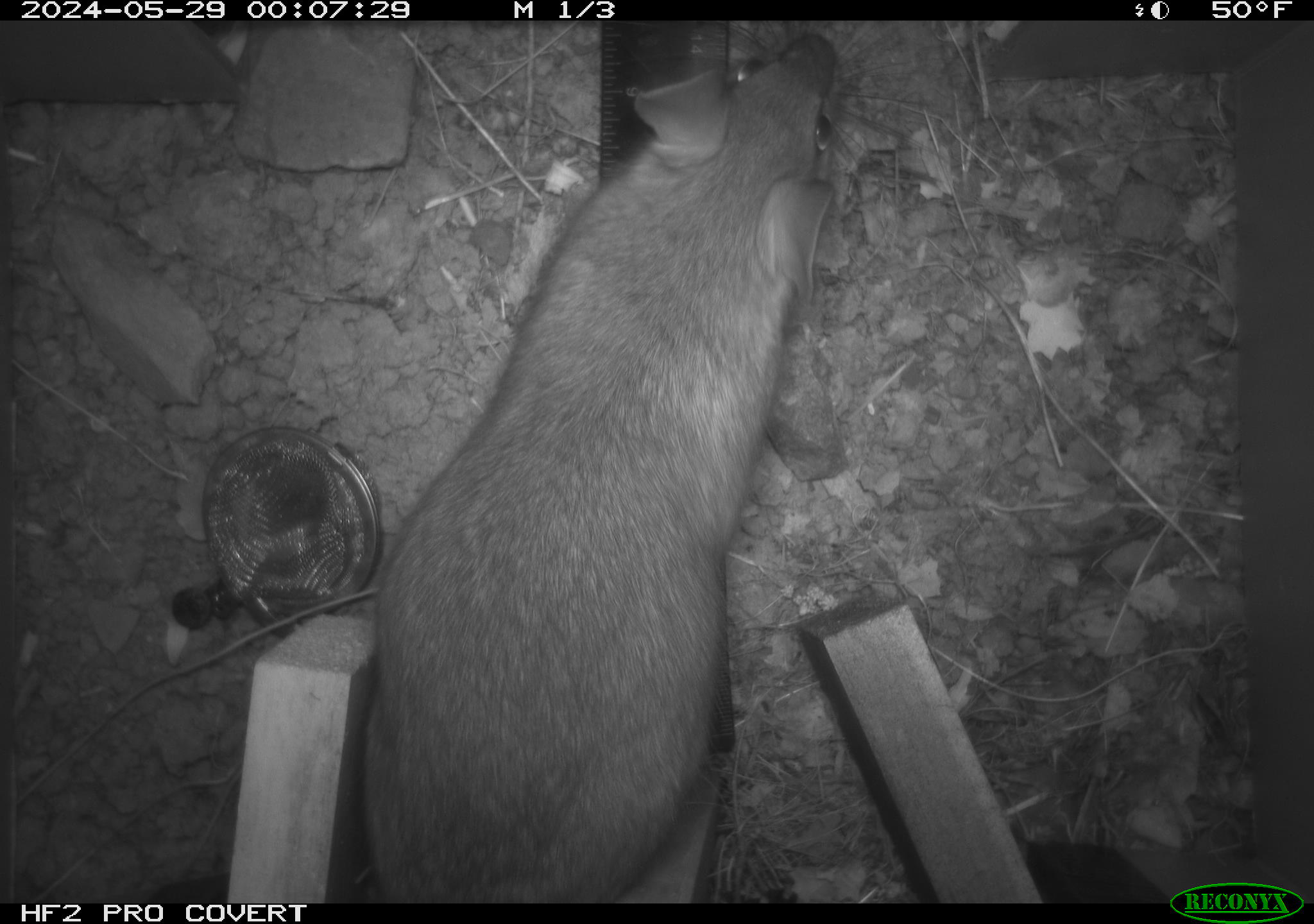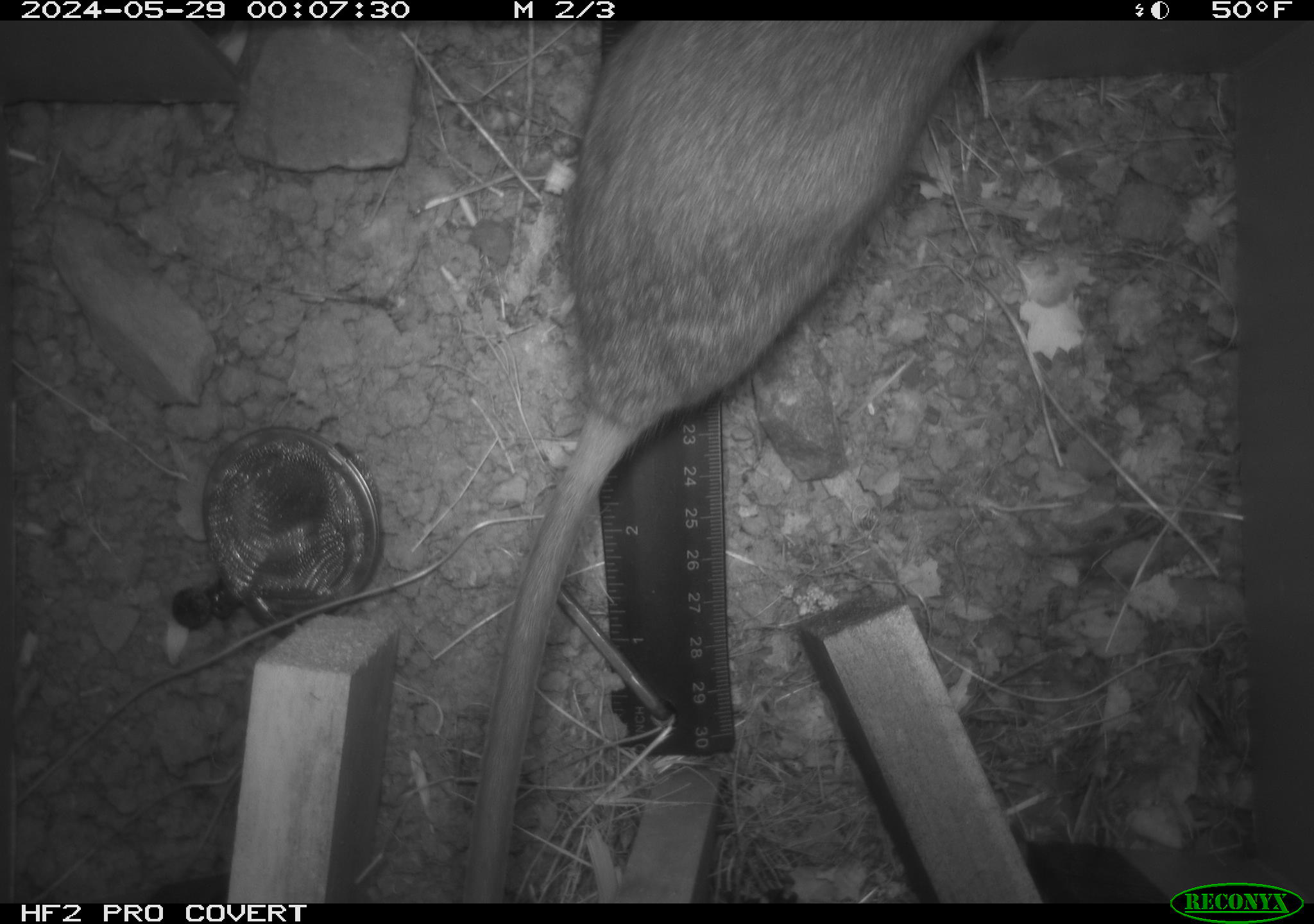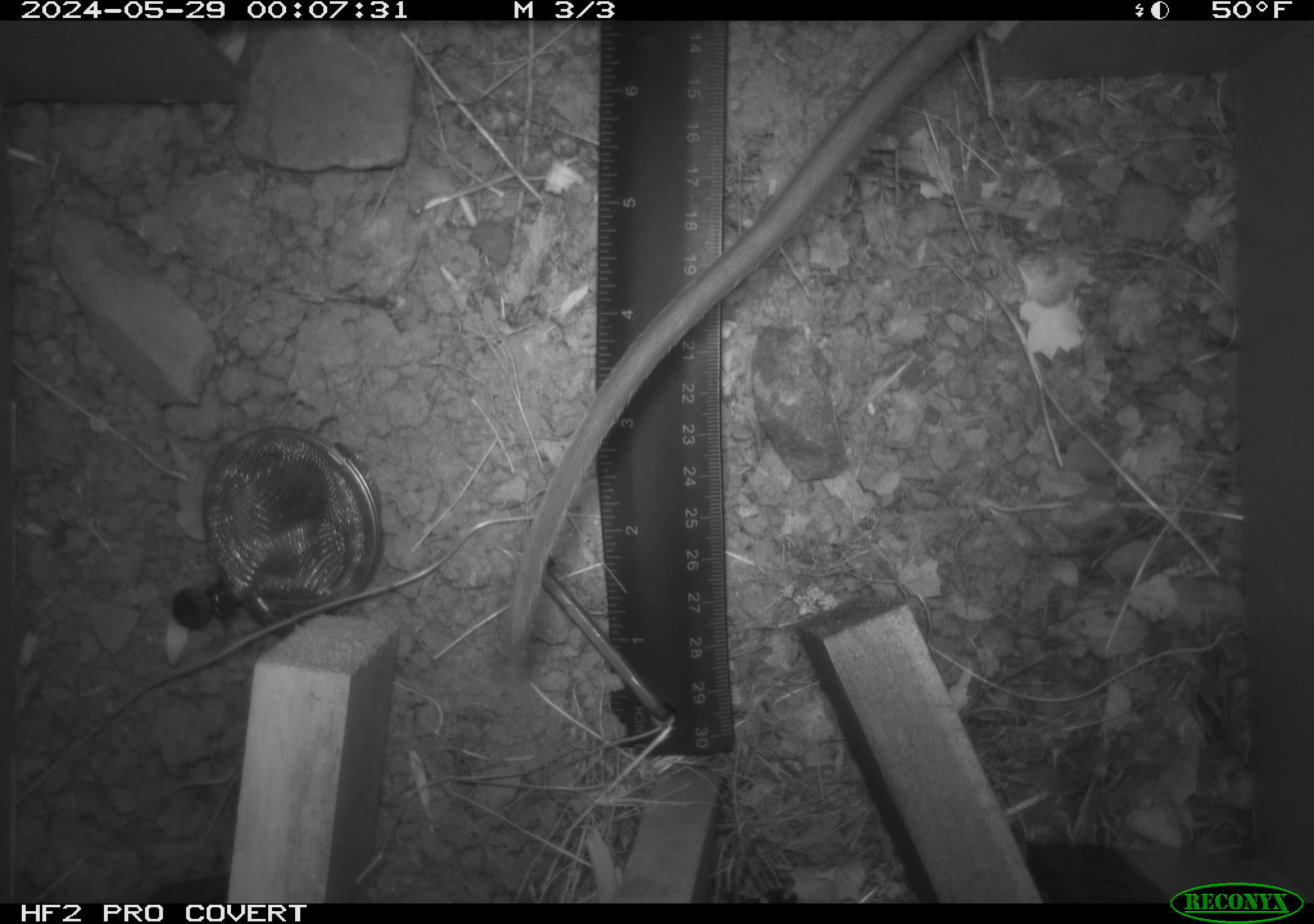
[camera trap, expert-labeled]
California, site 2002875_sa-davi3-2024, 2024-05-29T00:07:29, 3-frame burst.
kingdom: Animalia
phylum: Chordata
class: Mammalia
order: Rodentia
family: Cricetidae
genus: Neotoma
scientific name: Neotoma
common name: pack rat or woodrat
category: neotoma species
Neotoma species (pack rat or woodrat) (Neotoma).